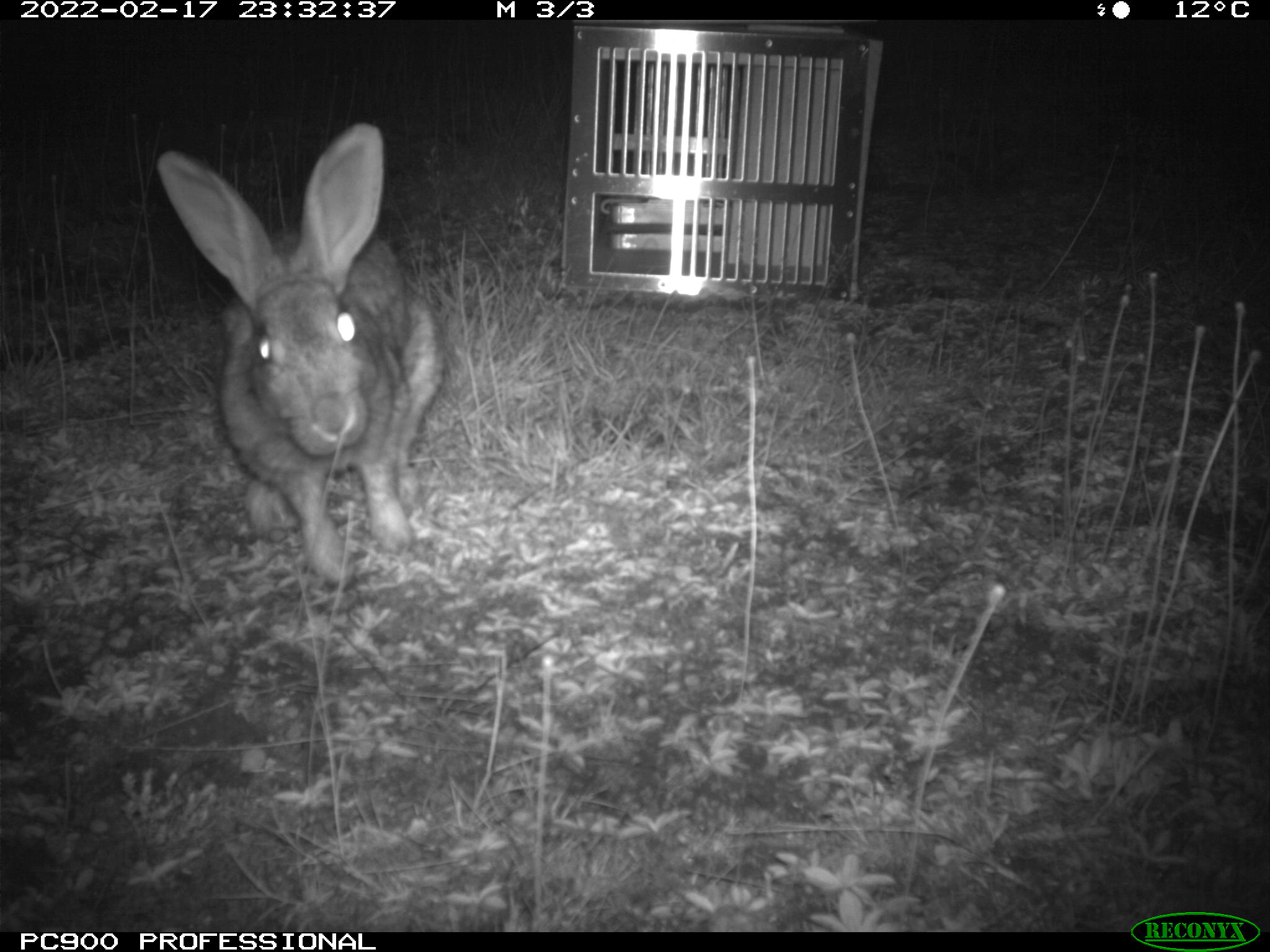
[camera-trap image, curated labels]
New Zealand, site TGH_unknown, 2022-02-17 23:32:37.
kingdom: Animalia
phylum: Chordata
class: Mammalia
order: Lagomorpha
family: Leporidae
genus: Oryctolagus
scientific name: Oryctolagus cuniculus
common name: european rabbit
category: rabbit